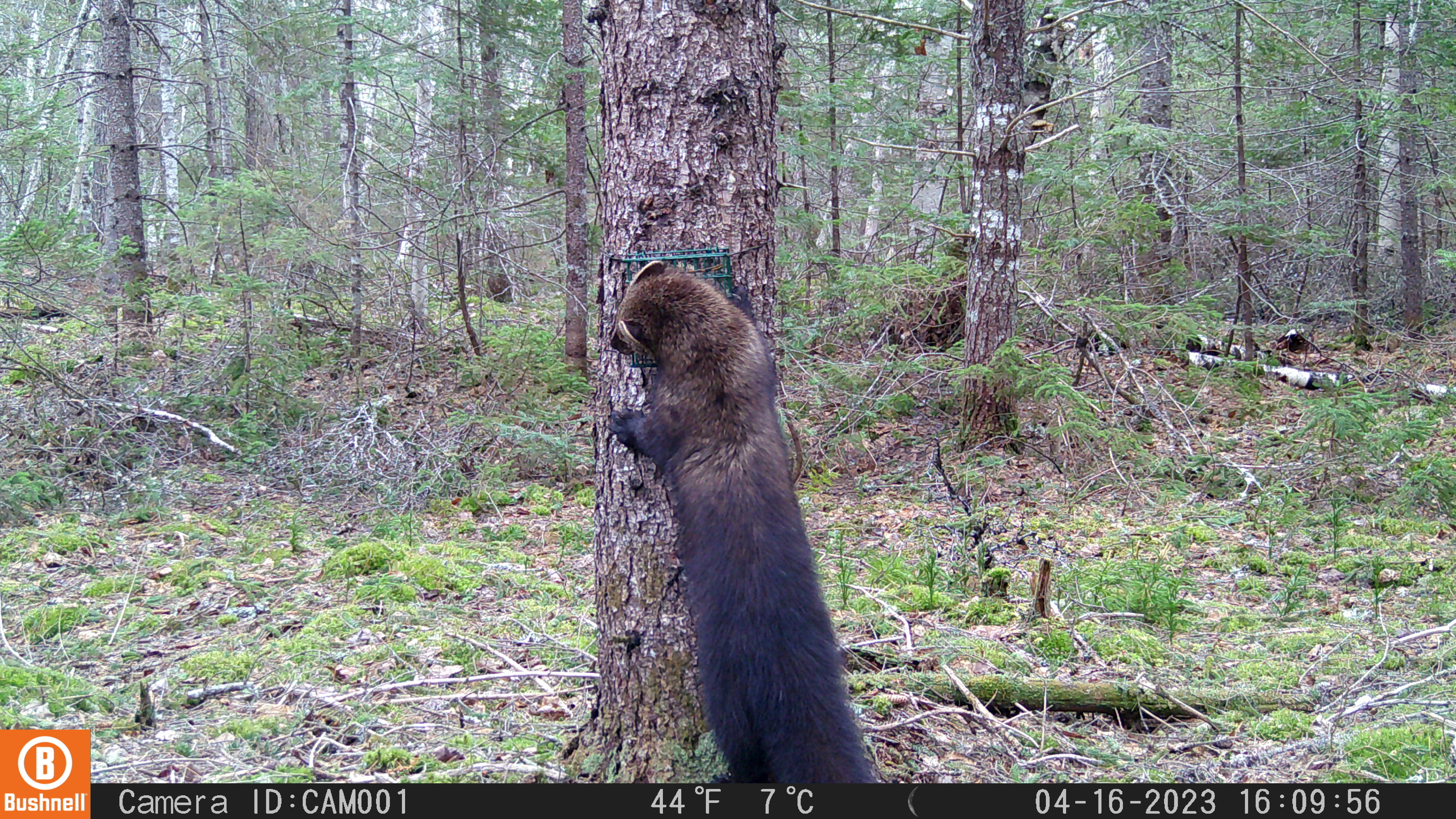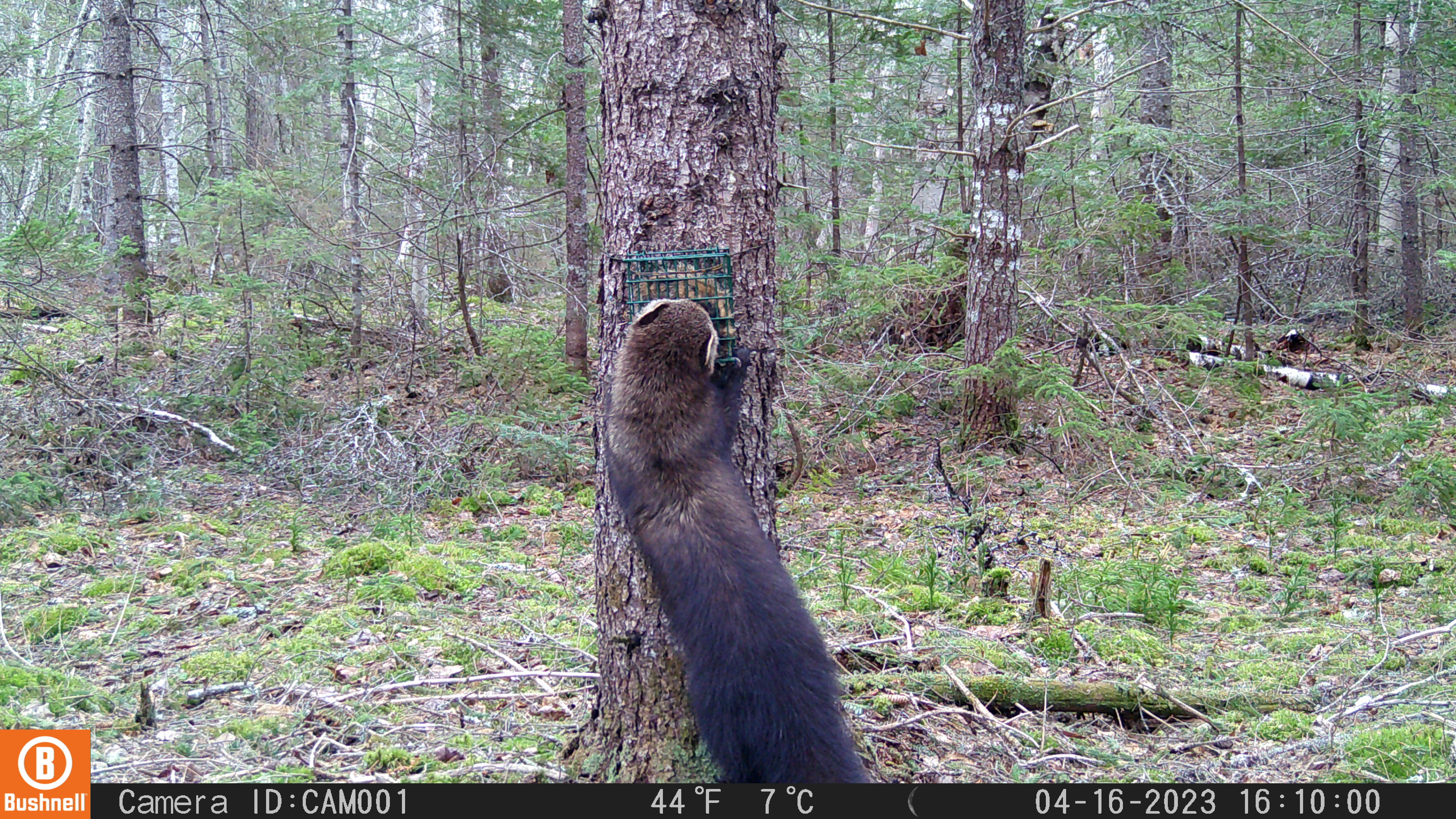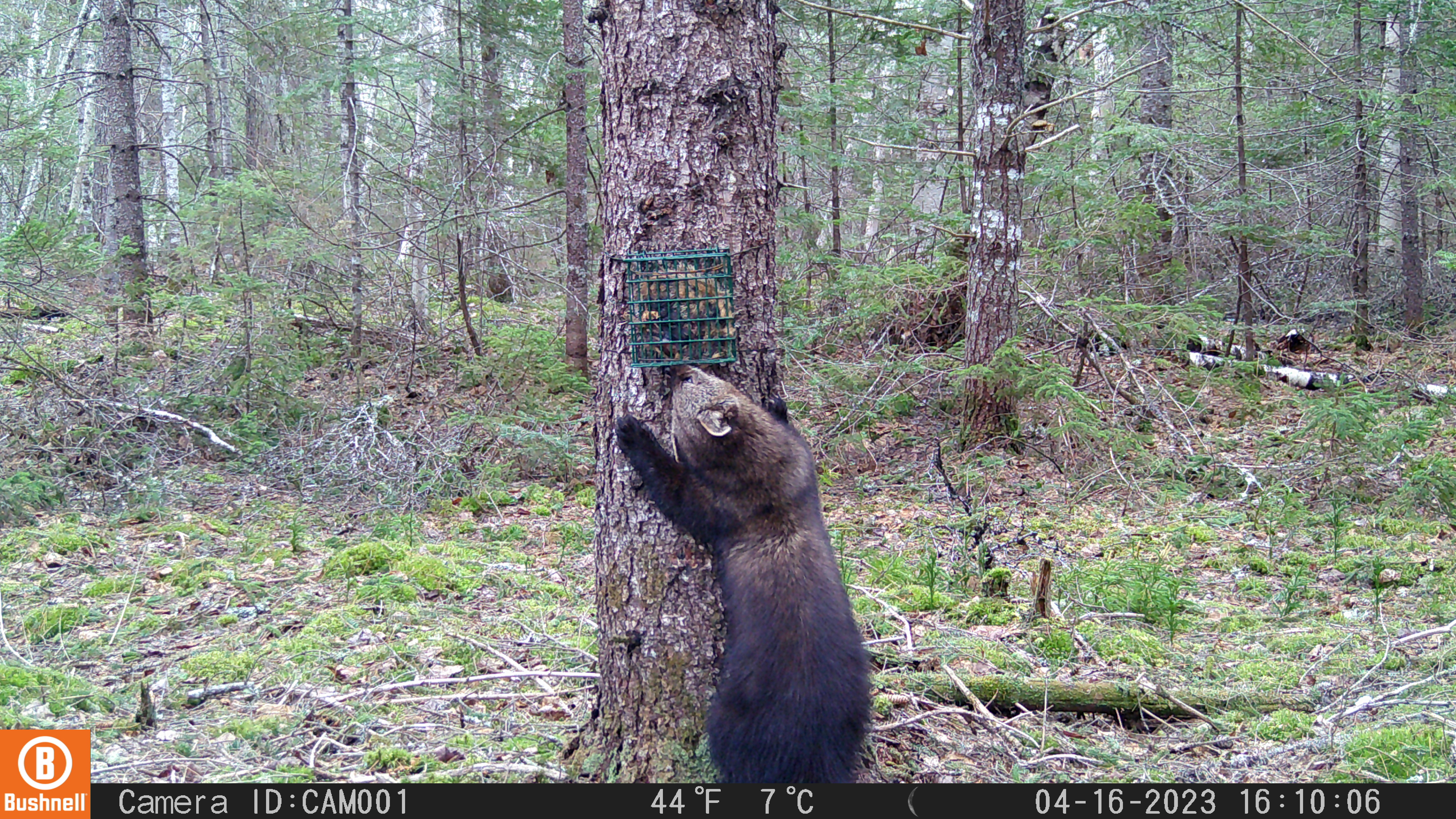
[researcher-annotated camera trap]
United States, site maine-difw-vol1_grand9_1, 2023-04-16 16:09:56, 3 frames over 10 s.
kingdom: Animalia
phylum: Chordata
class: Mammalia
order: Carnivora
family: Mustelidae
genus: Pekania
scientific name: Pekania pennanti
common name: fisher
Fisher (Pekania pennanti).